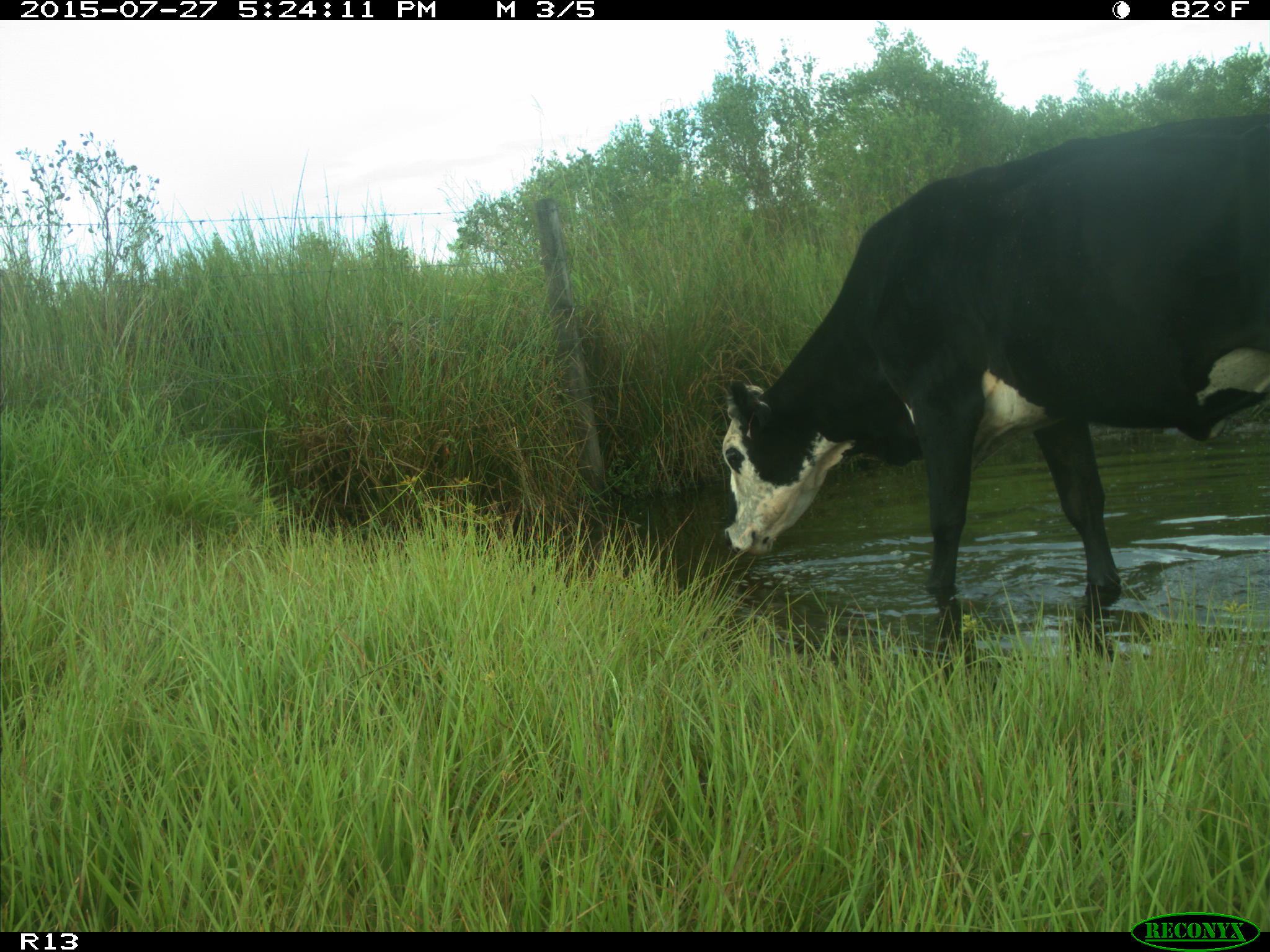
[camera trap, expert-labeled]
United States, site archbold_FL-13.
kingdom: Animalia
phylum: Chordata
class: Mammalia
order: Artiodactyla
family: Bovidae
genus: Bos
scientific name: Bos taurus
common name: domestic cow